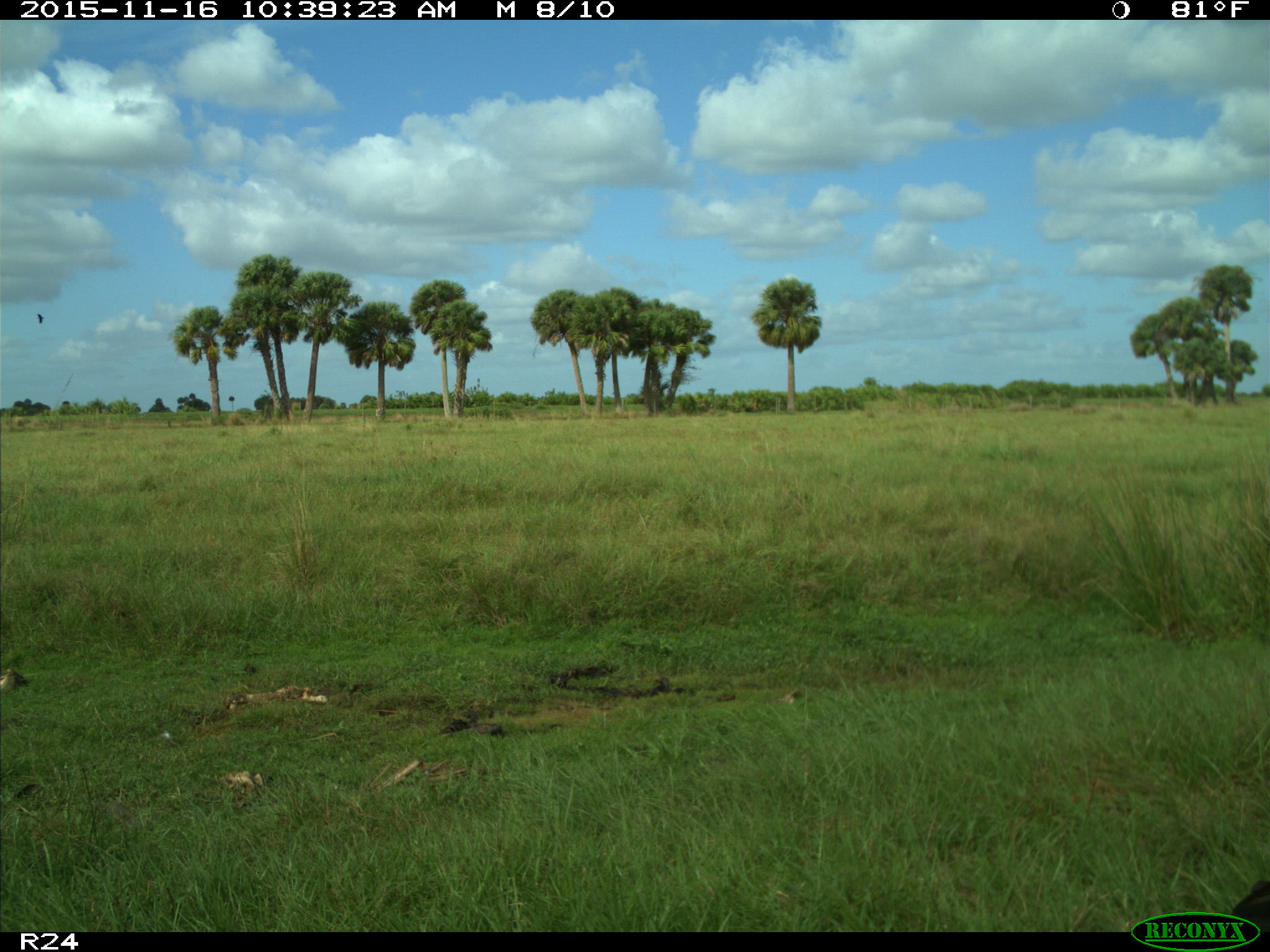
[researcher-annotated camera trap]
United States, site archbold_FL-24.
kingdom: Animalia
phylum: Chordata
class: Aves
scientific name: Aves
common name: birds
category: unidentified bird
Unidentified bird (birds) (Aves).